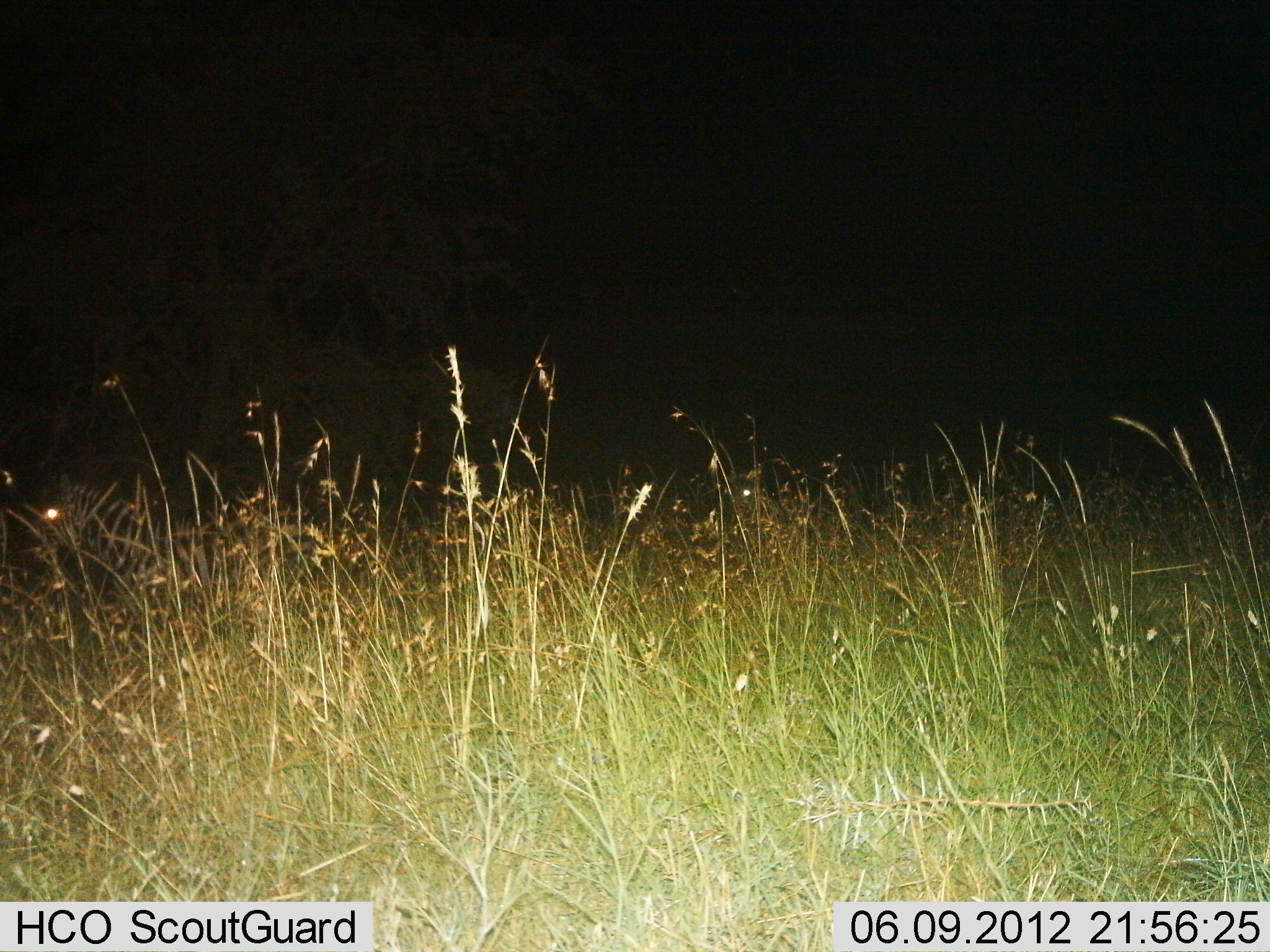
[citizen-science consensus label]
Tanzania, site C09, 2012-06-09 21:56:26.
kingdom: Animalia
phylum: Chordata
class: Mammalia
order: Perissodactyla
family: Equidae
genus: Equus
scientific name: Equus quagga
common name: plains zebra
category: zebra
Zebra (plains zebra) (Equus quagga), count 1. Behavior (volunteer vote fractions): standing 80%, resting 20%, moving 0%, interacting 0%. Young present (vote fraction): 0%. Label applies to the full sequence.